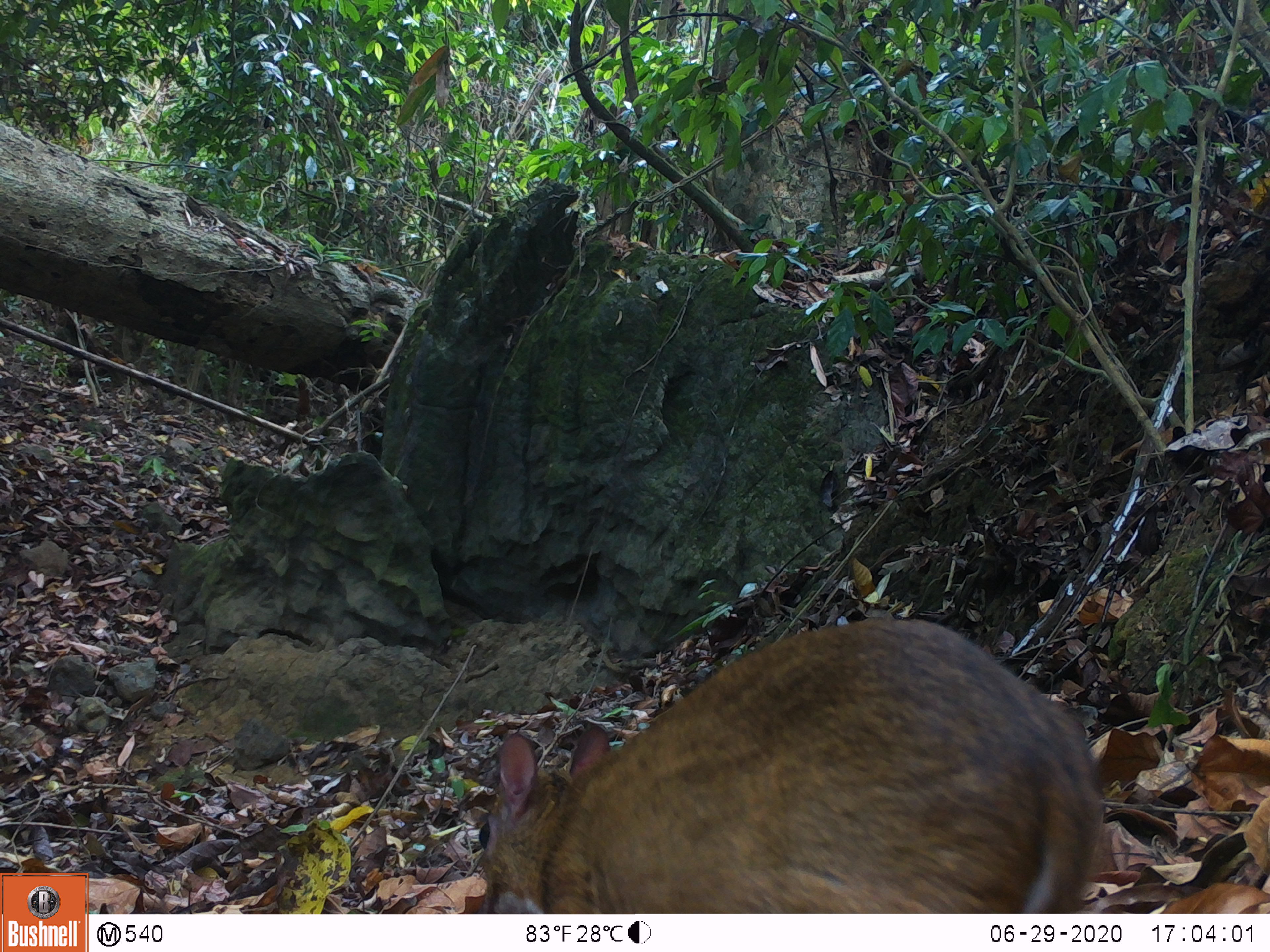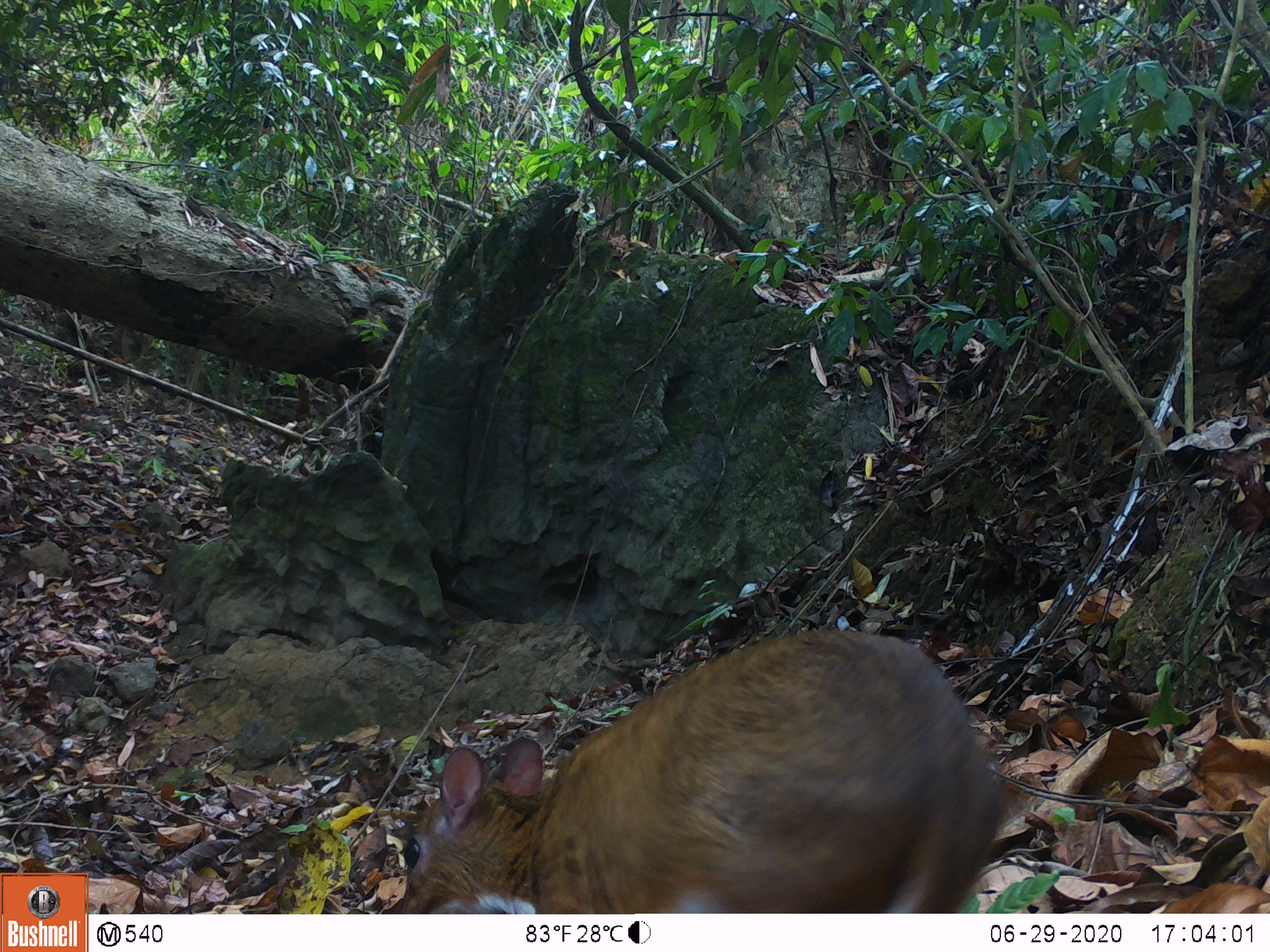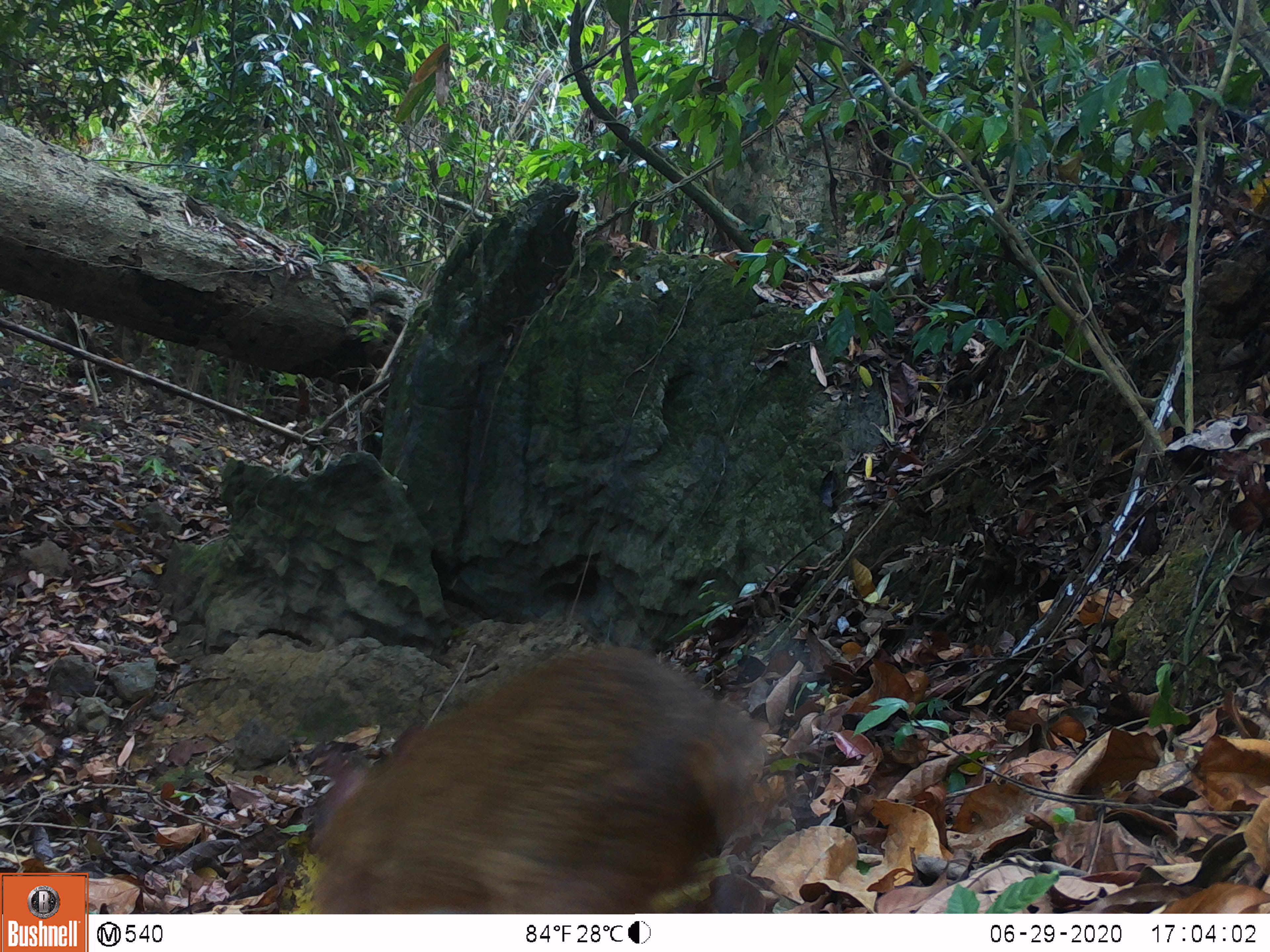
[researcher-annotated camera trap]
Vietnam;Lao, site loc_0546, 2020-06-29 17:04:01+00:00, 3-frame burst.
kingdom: Animalia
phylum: Chordata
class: Mammalia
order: Artiodactyla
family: Tragulidae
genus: Moschiola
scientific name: Moschiola meminna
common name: chevrotain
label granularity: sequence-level